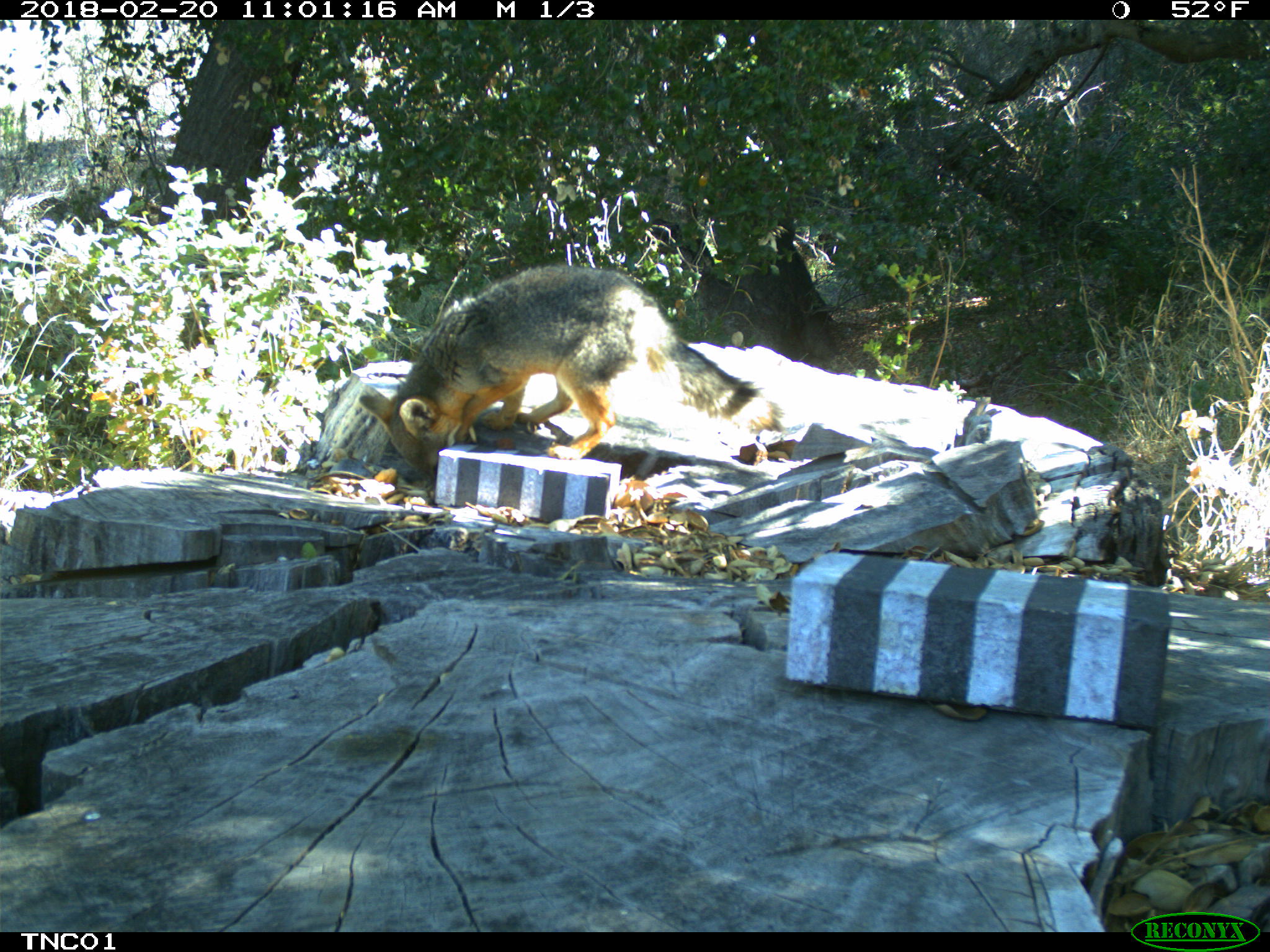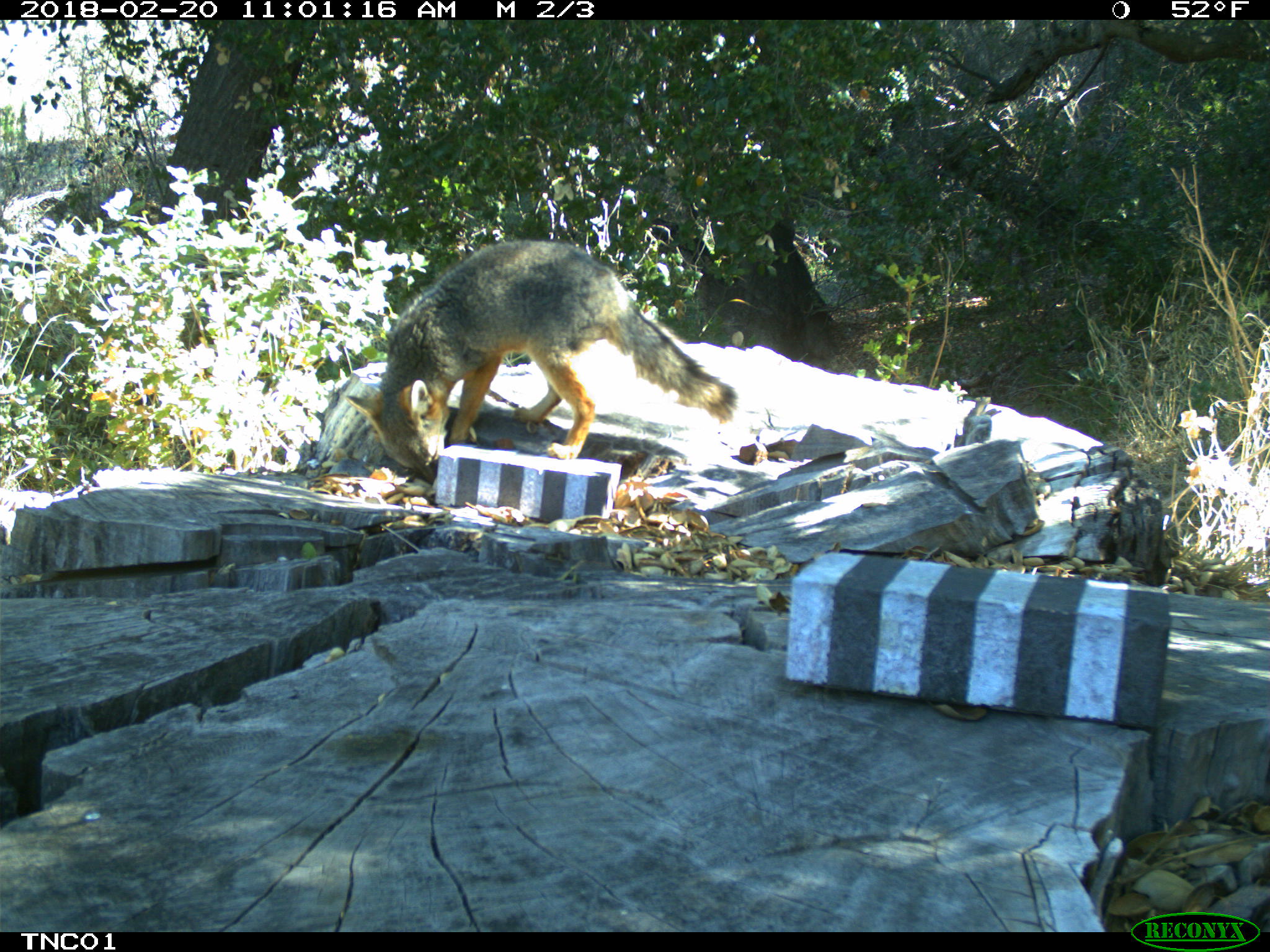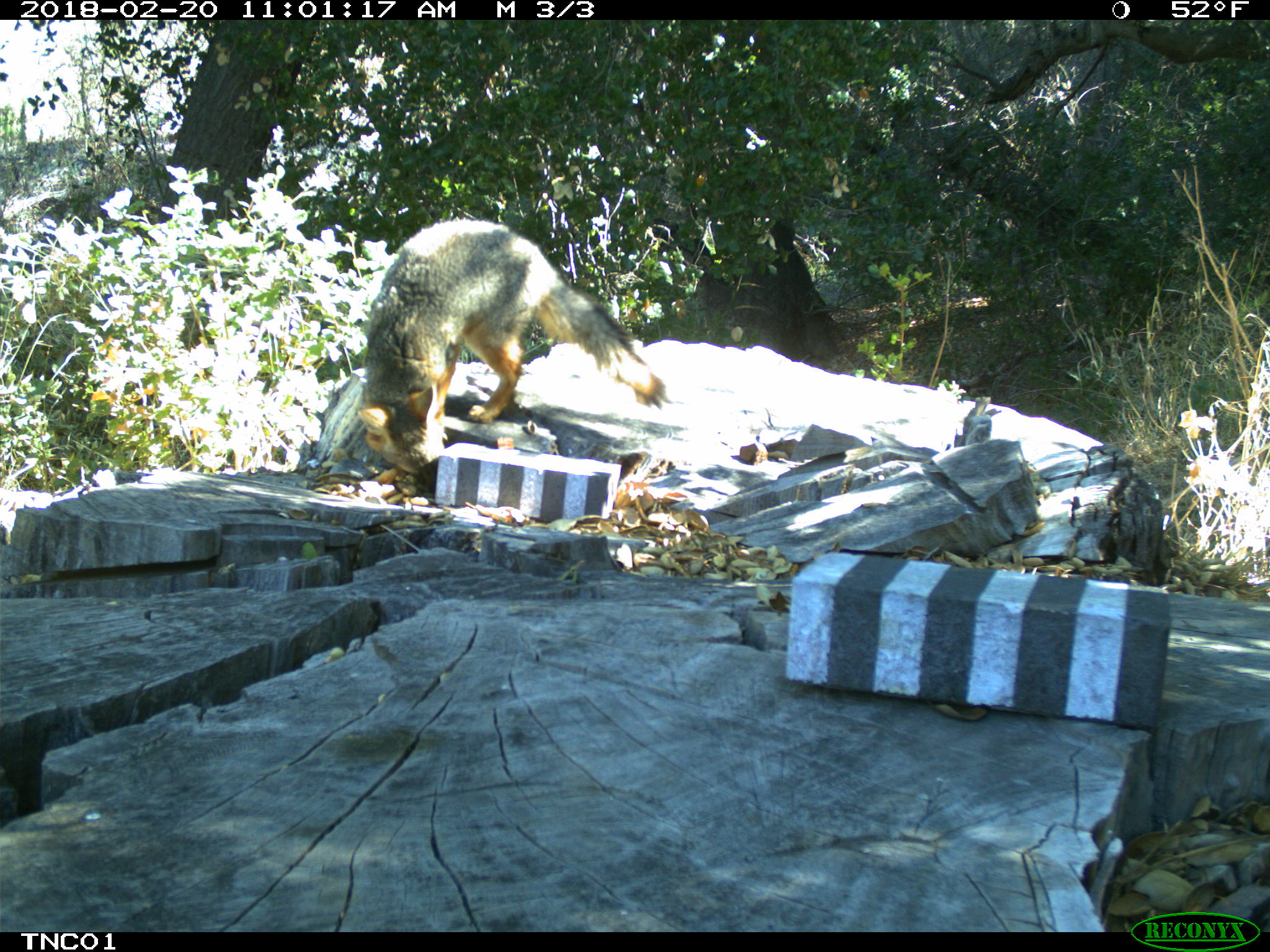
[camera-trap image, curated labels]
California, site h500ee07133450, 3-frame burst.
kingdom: Animalia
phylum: Chordata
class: Mammalia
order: Carnivora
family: Canidae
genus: Urocyon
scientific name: Urocyon littoralis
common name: island fox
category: fox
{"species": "fox (island fox) (Urocyon littoralis)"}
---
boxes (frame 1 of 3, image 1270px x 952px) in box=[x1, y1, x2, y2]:
fox: box=[358, 263, 785, 483]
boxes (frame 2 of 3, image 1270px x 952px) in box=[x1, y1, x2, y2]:
fox: box=[341, 240, 736, 484]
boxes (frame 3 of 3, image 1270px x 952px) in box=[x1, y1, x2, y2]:
fox: box=[358, 219, 671, 495]